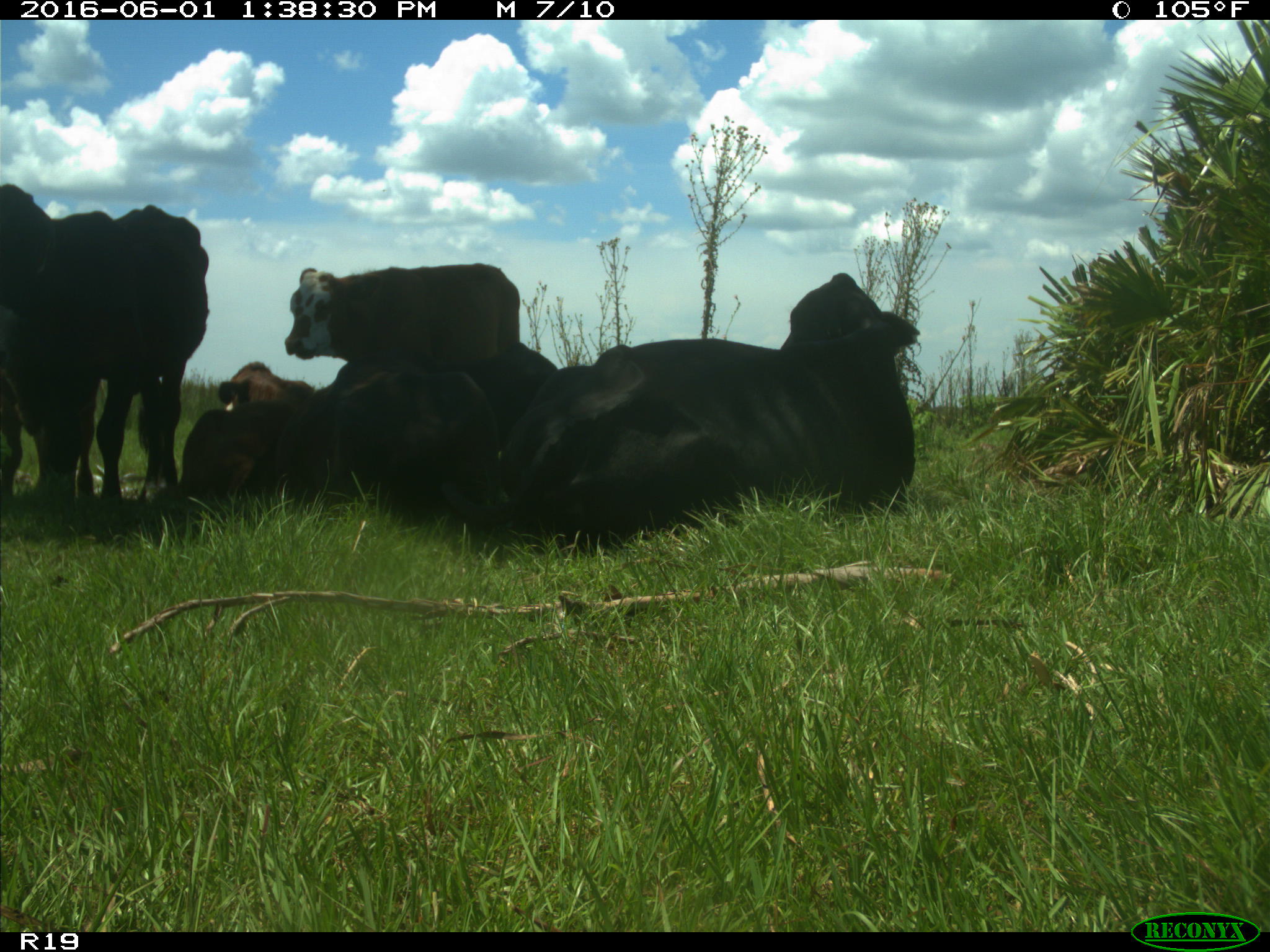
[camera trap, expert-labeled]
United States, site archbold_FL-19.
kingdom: Animalia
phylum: Chordata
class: Mammalia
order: Artiodactyla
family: Bovidae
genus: Bos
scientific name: Bos taurus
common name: domestic cow